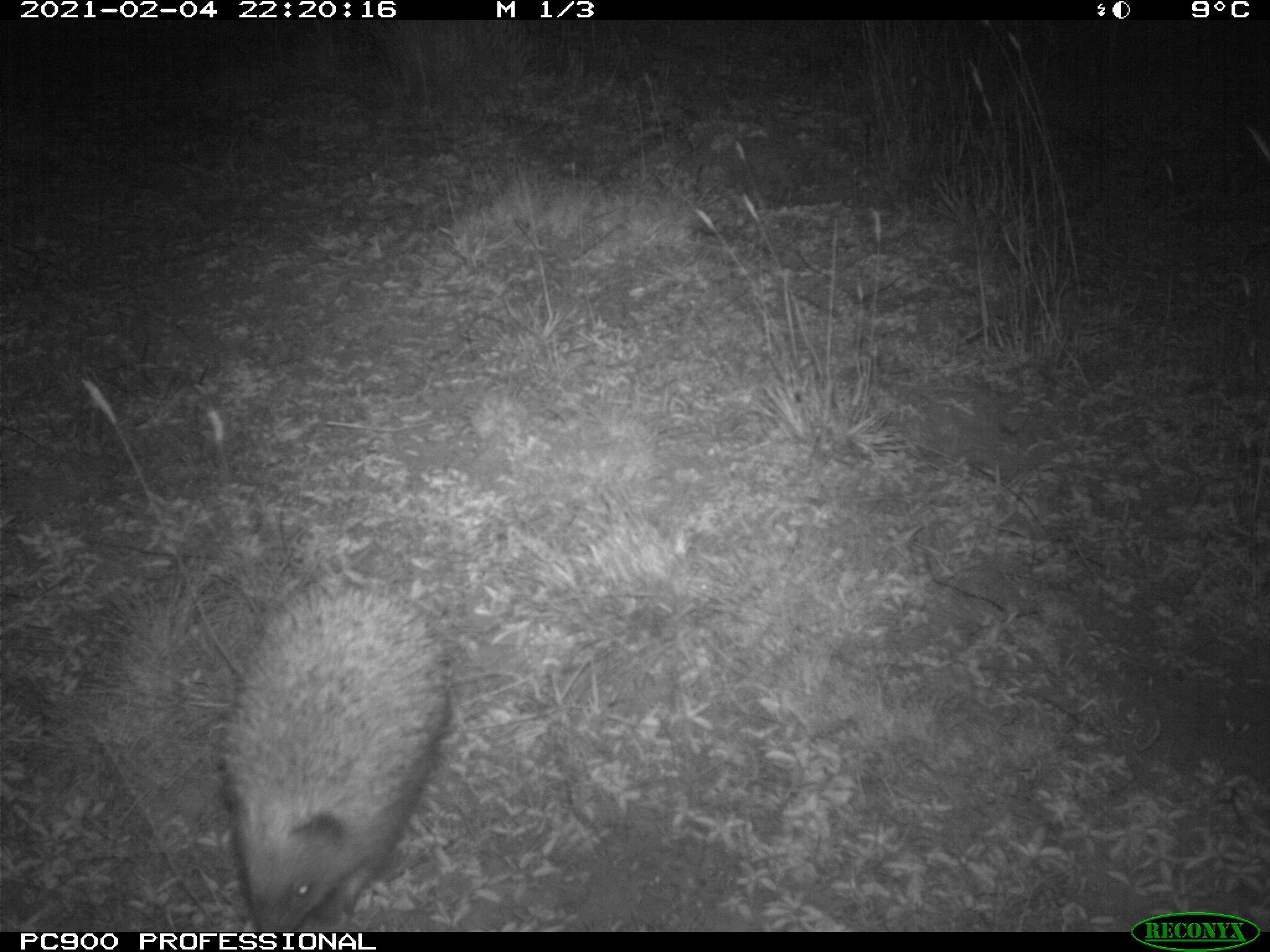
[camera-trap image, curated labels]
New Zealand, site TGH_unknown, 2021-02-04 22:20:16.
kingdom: Animalia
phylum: Chordata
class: Mammalia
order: Eulipotyphla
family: Erinaceidae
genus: Erinaceus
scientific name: Erinaceus europaeus europaeus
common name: european hedgehog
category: hedgehog